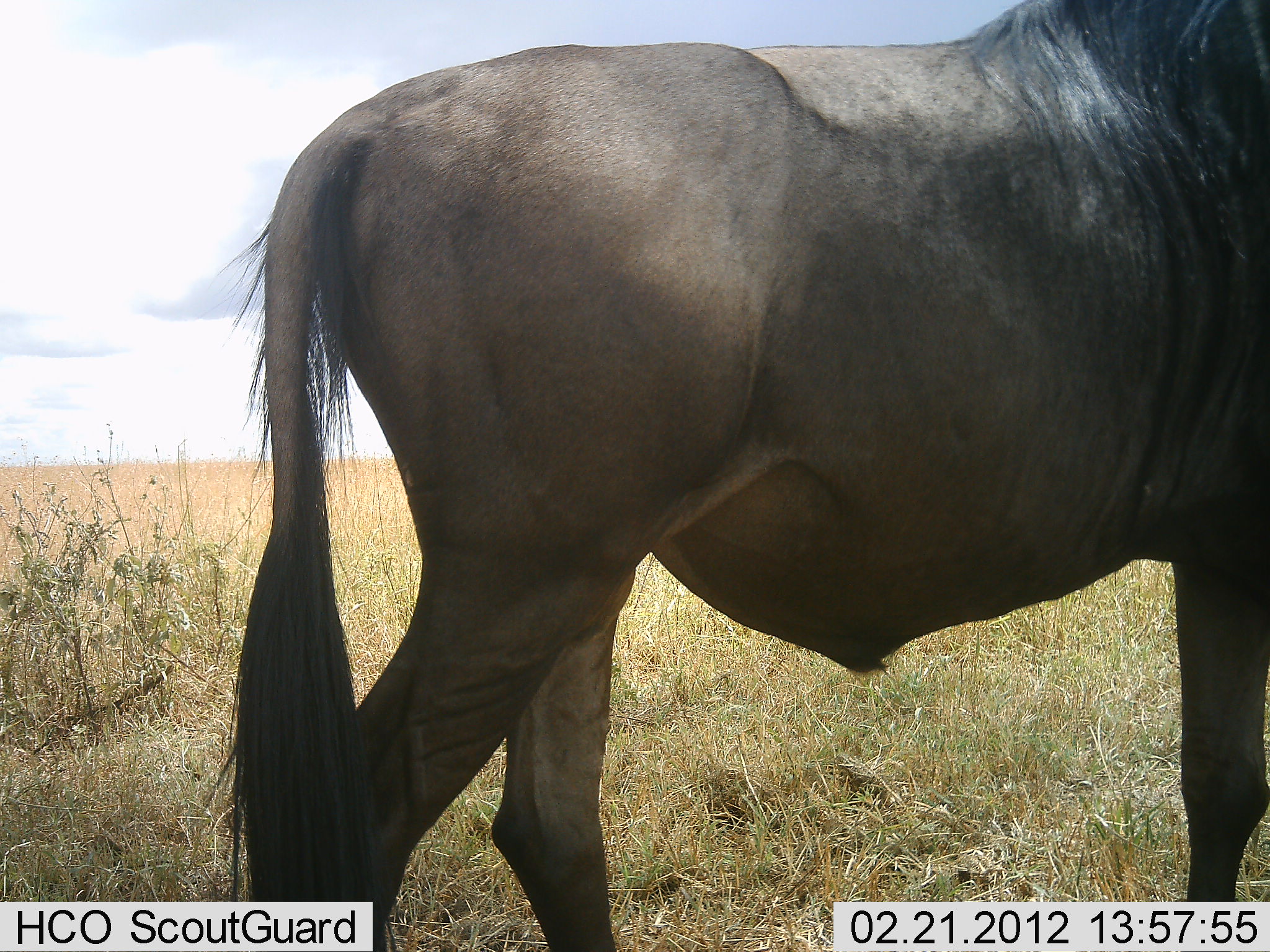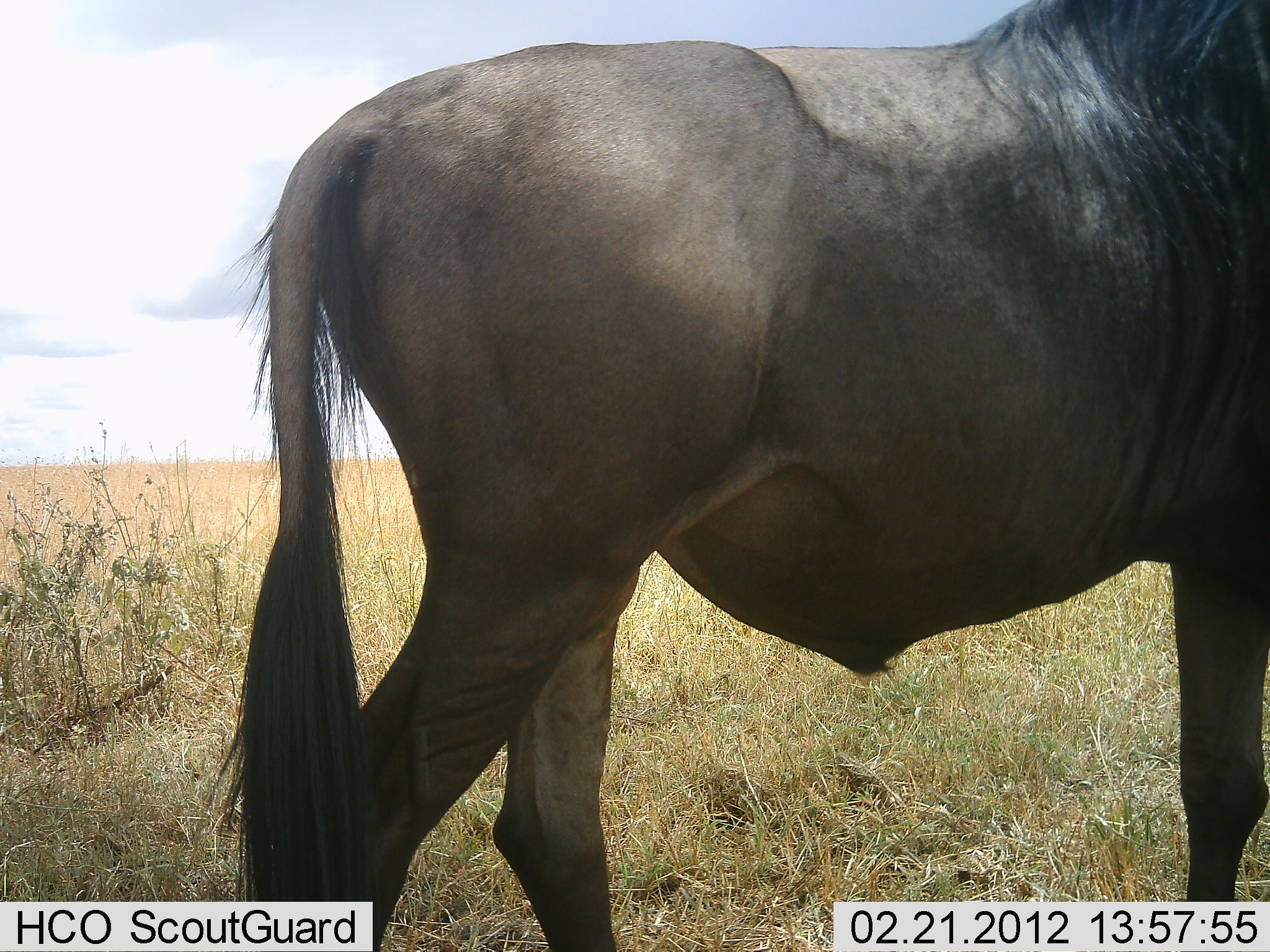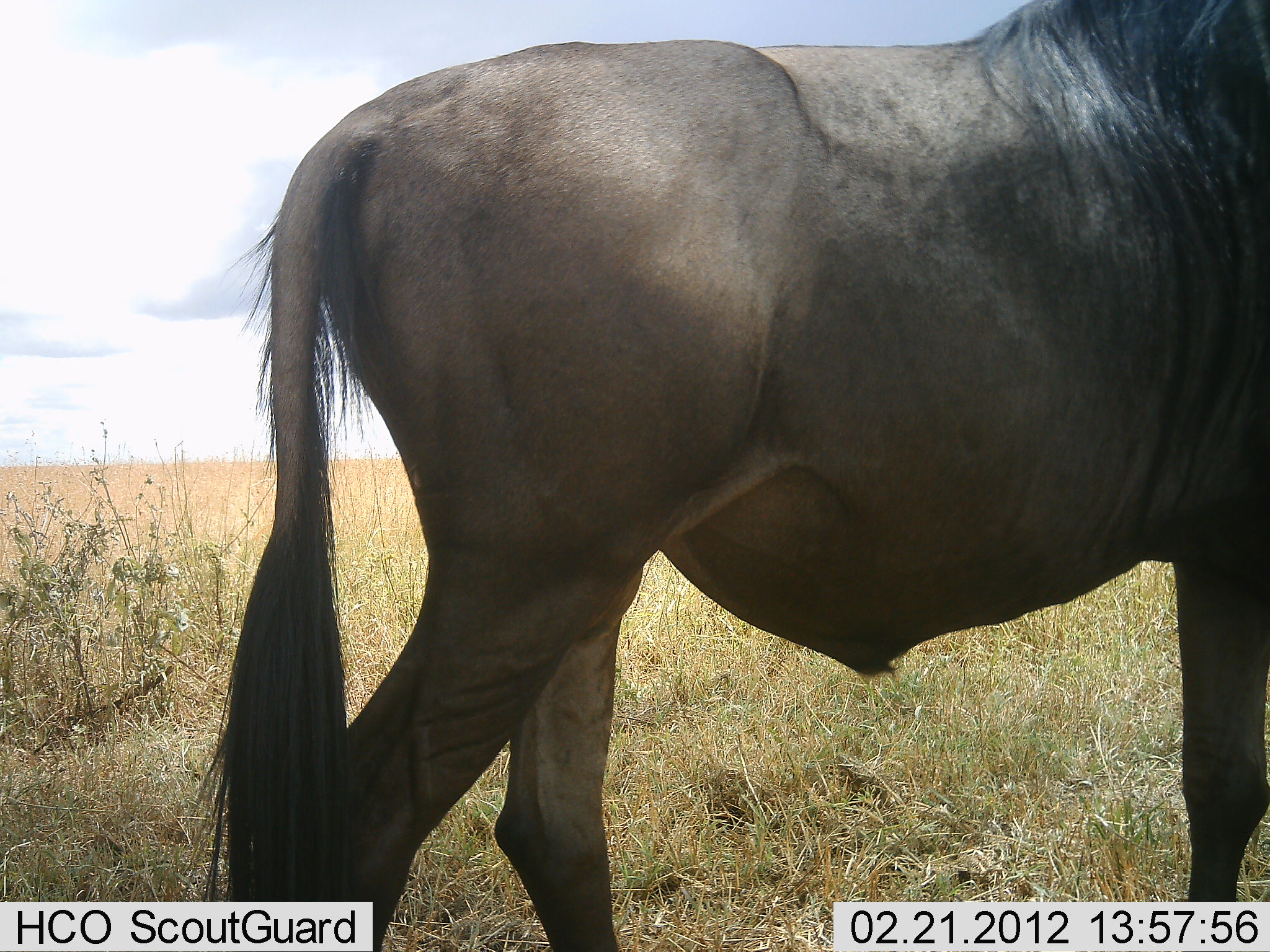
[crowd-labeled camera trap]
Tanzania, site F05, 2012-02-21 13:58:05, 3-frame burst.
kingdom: Animalia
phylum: Chordata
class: Mammalia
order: Artiodactyla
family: Bovidae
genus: Connochaetes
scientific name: Connochaetes taurinus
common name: blue wildebeest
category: wildebeest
Wildebeest (blue wildebeest) (Connochaetes taurinus), count 1. Behavior (volunteer vote fractions): standing 94%, resting 0%, moving 6%, interacting 0%. Young present (vote fraction): 0%. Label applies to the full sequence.